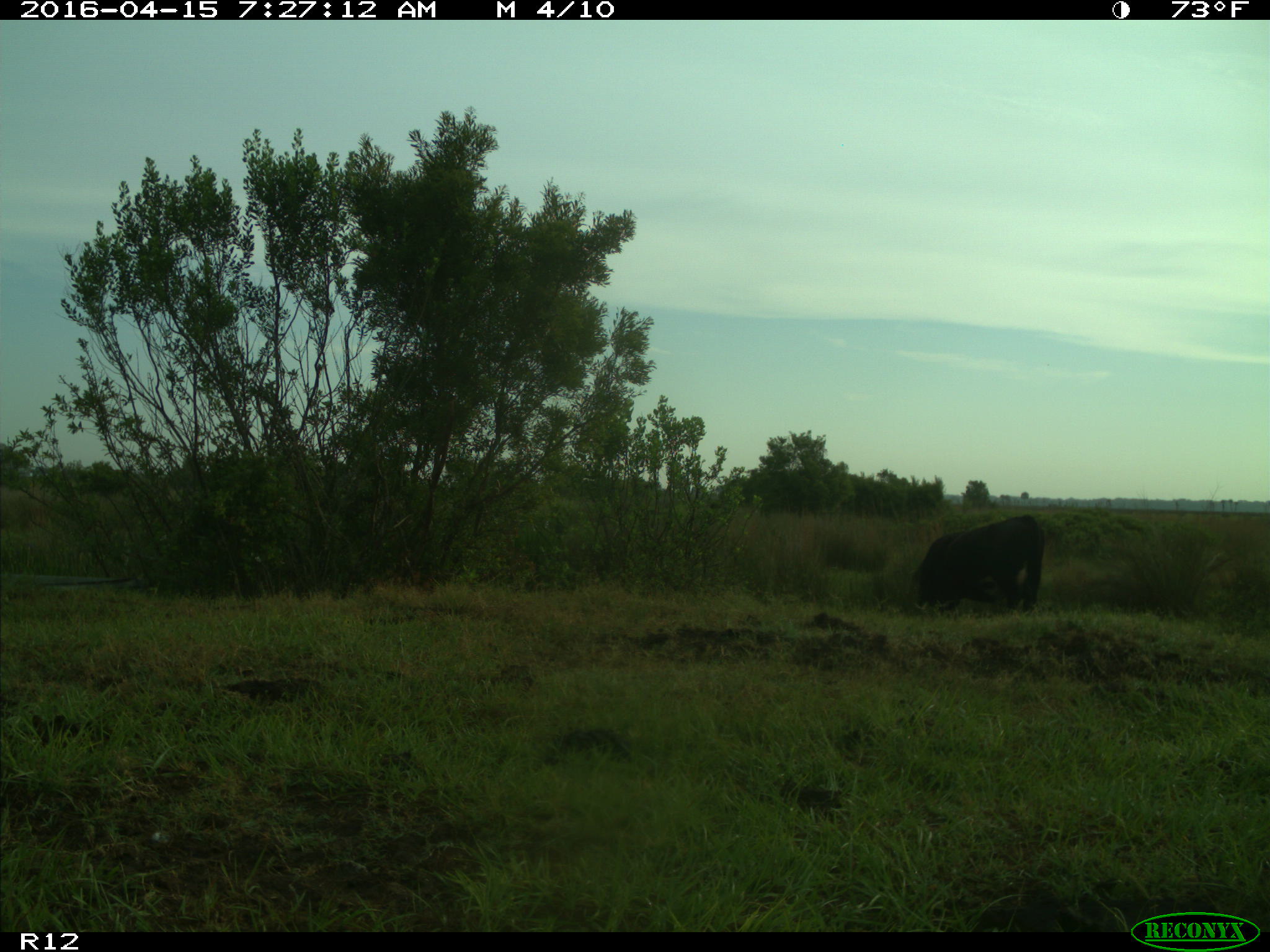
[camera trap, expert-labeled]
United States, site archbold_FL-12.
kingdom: Animalia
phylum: Chordata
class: Mammalia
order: Artiodactyla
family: Bovidae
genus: Bos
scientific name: Bos taurus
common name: domestic cow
Bos taurus (domestic cow).